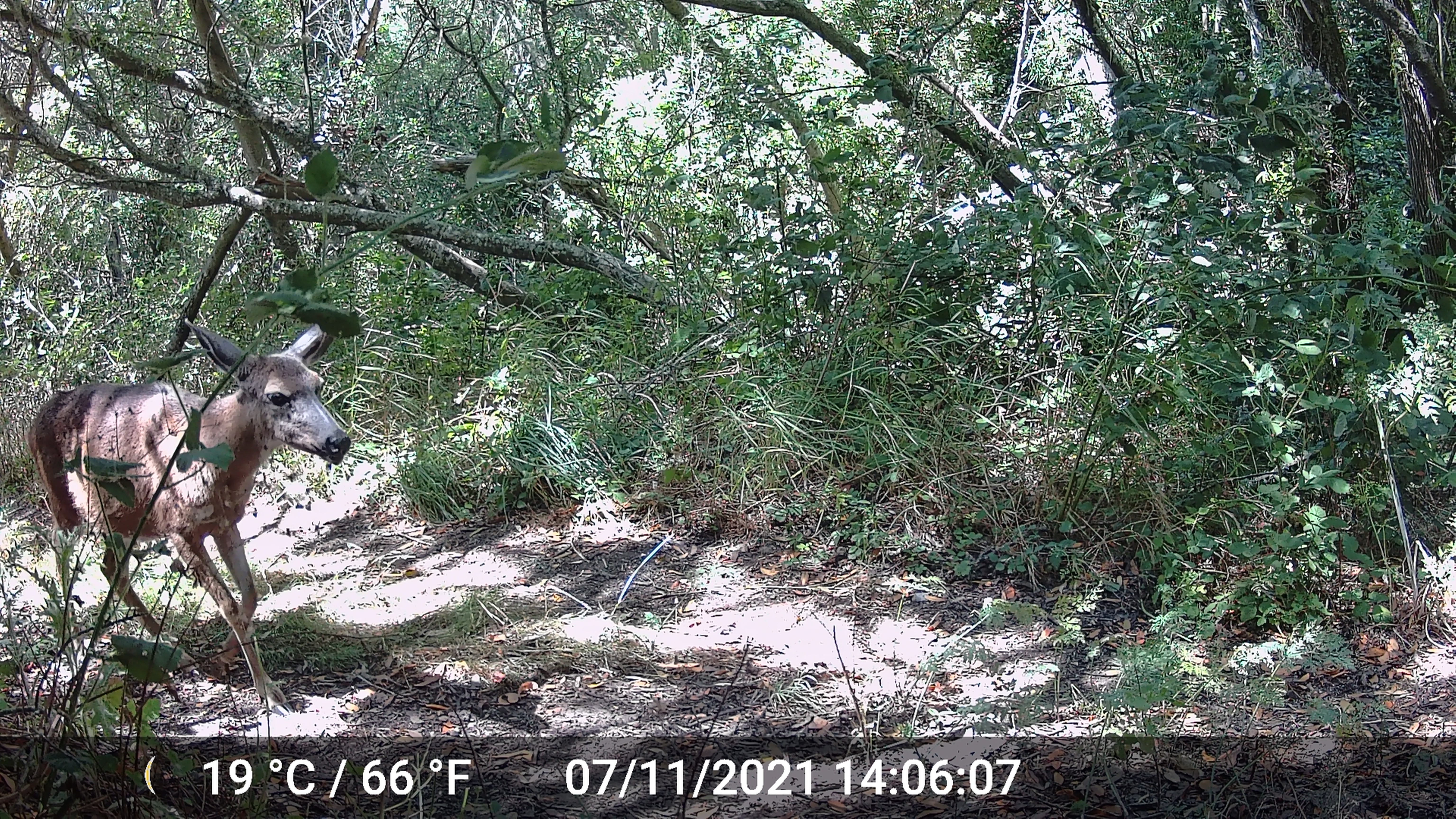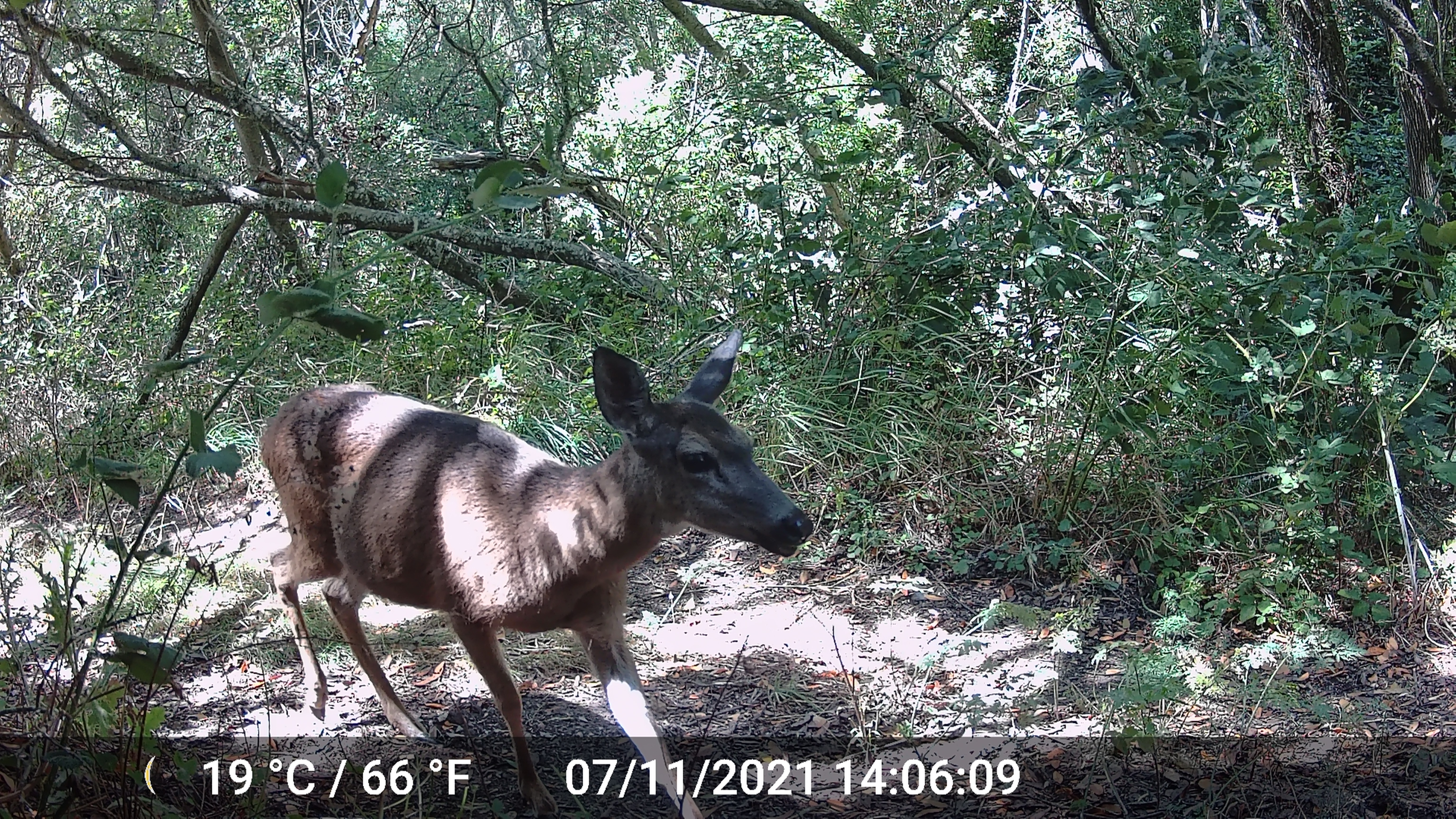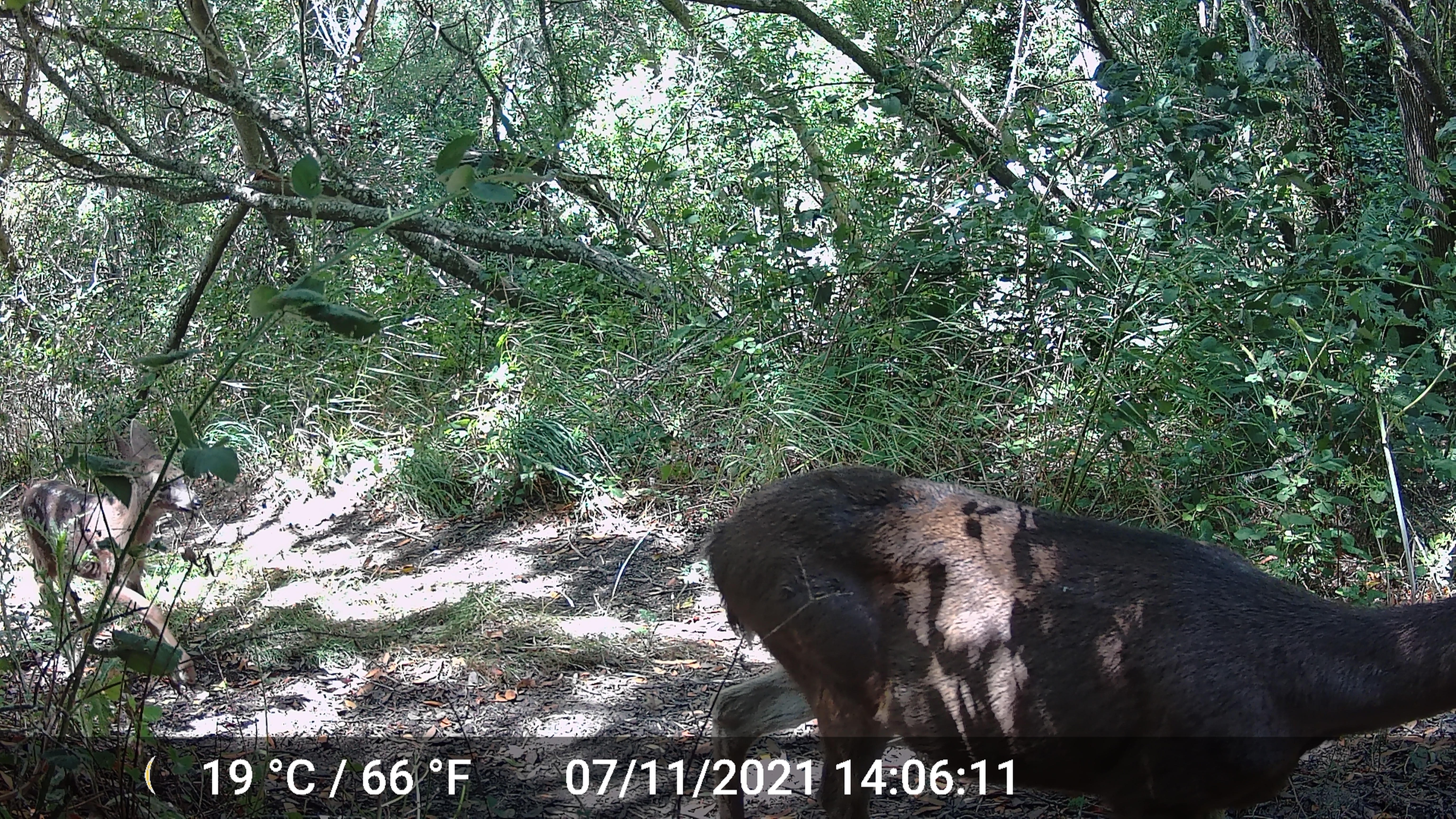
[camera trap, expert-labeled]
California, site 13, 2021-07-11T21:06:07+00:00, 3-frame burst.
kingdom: Animalia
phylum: Chordata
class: Mammalia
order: Artiodactyla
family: Cervidae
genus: Odocoileus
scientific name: Odocoileus hemionus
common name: mule deer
Mule deer (Odocoileus hemionus).